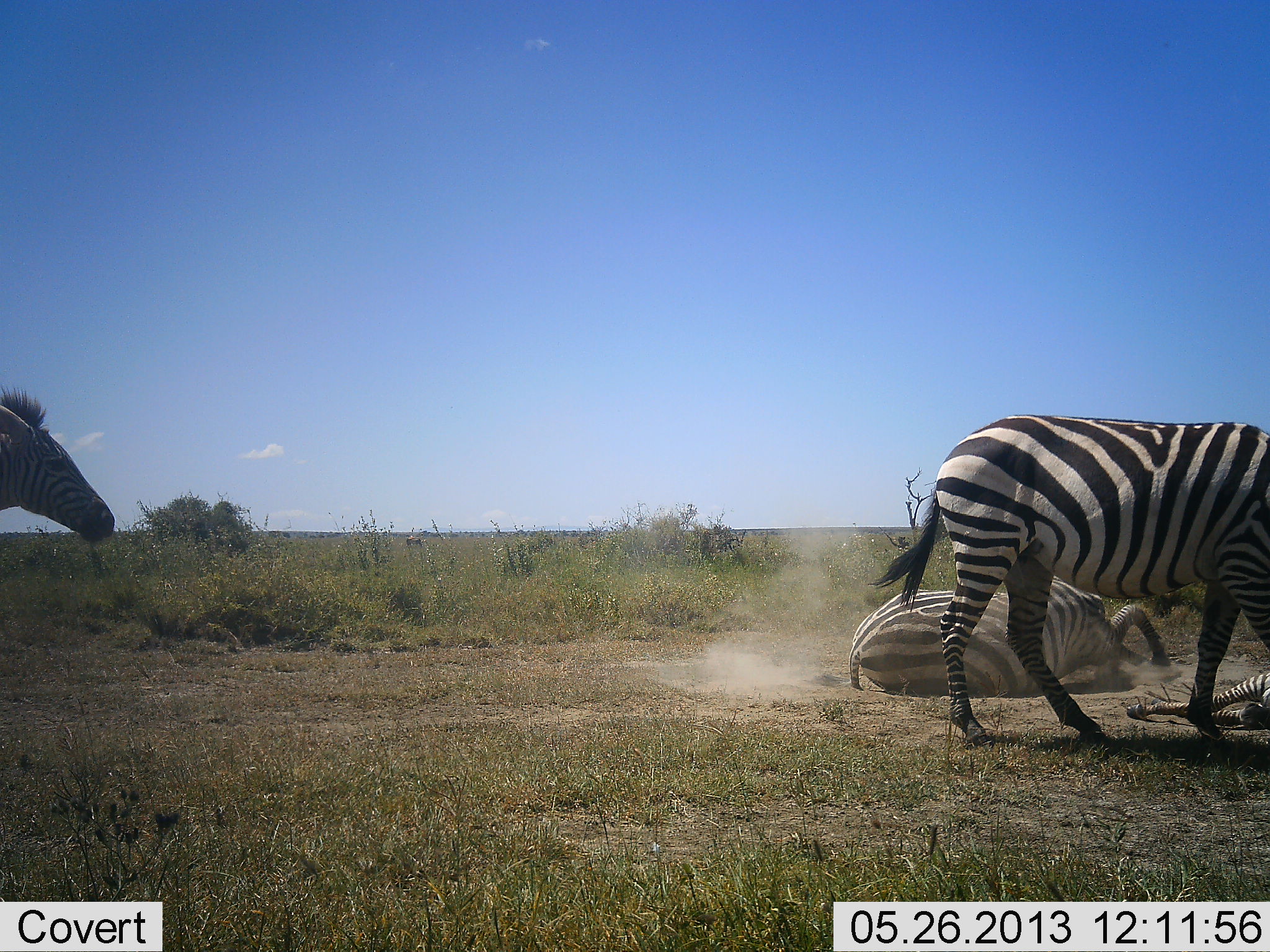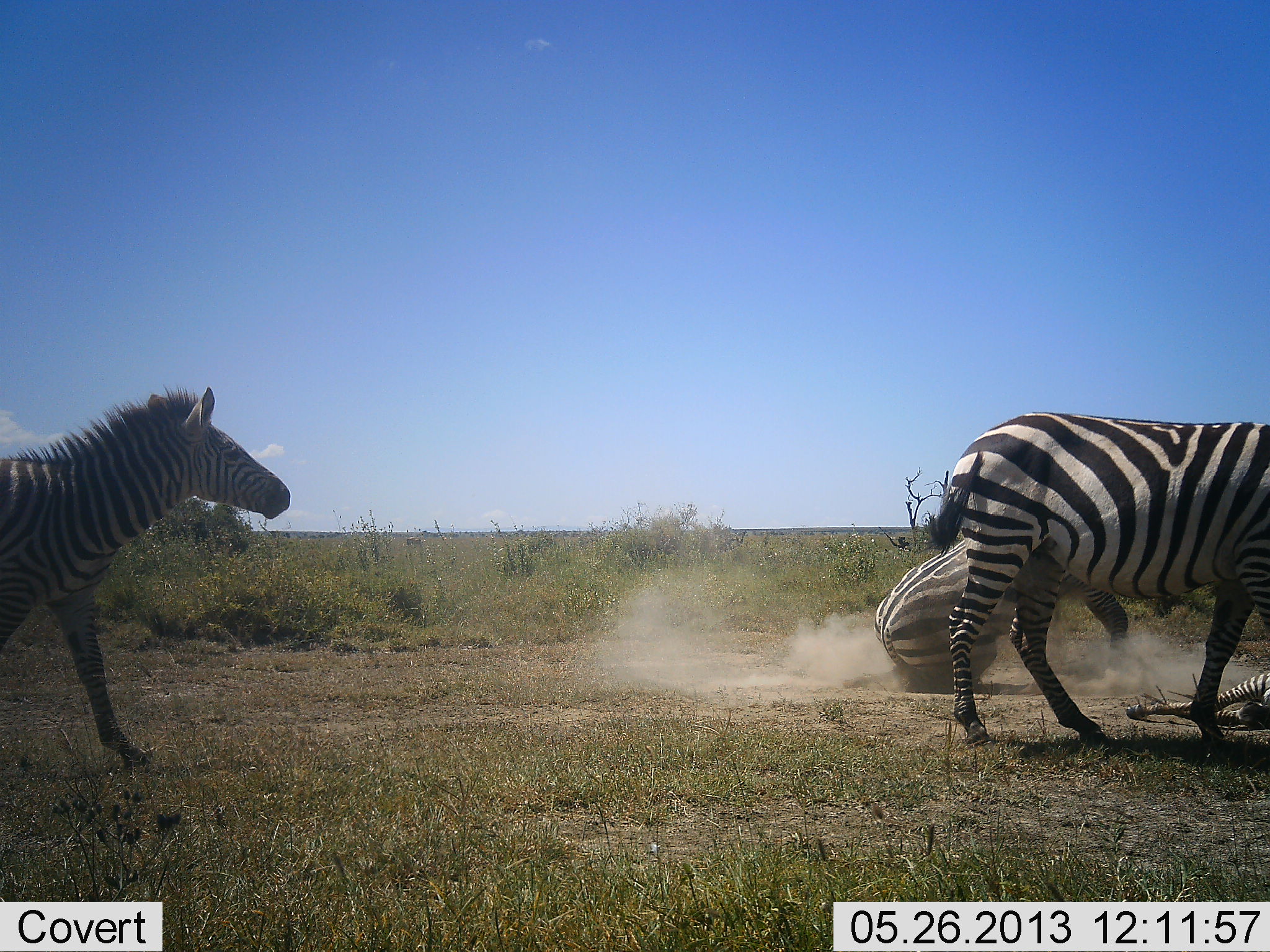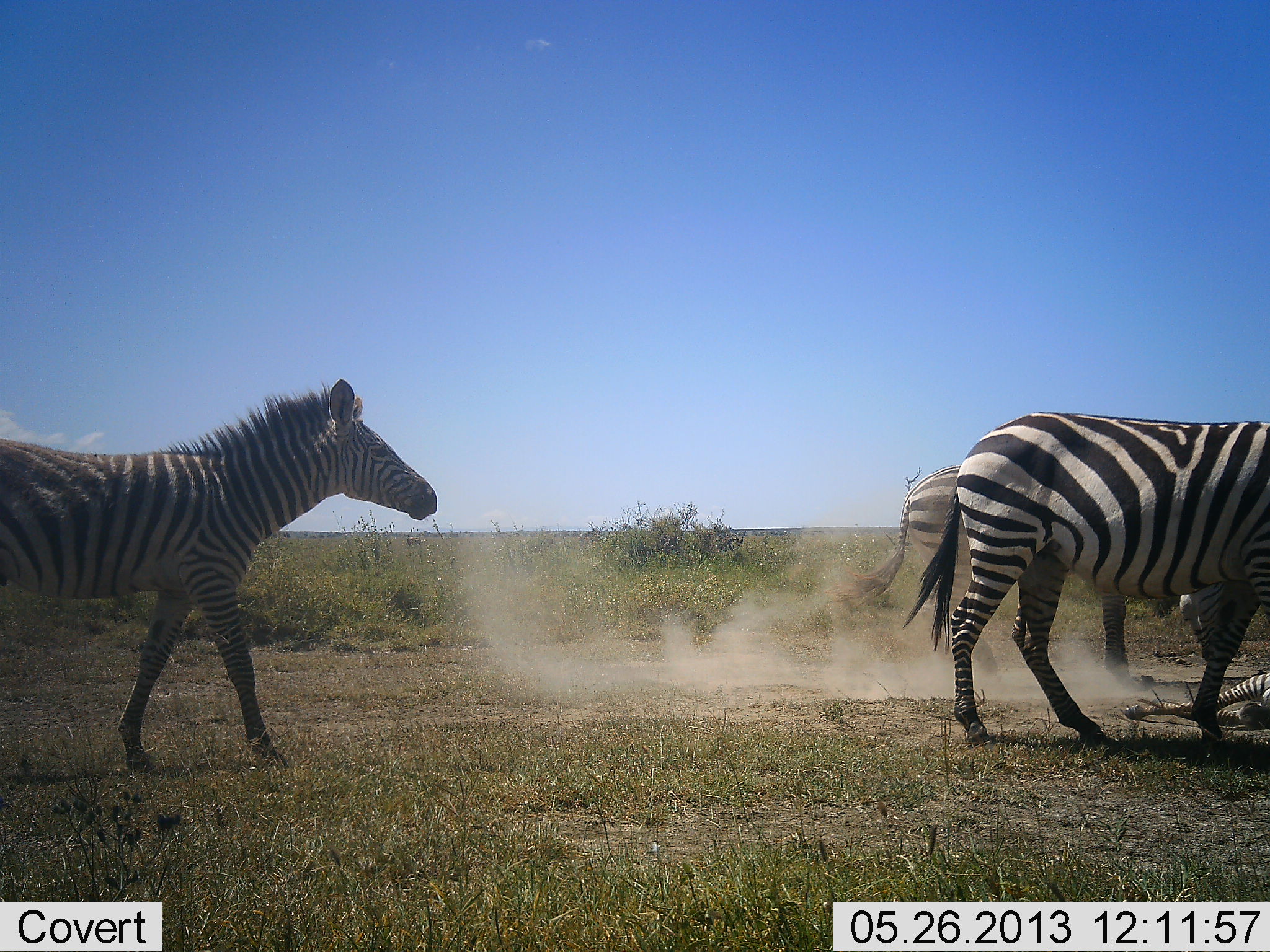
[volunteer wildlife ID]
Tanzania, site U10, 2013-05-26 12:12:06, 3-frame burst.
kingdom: Animalia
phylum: Chordata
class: Mammalia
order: Perissodactyla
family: Equidae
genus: Equus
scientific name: Equus quagga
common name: plains zebra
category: zebra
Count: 4.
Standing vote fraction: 50%.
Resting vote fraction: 50%.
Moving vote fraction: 80%.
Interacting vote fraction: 10%.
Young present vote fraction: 10%.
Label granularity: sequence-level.